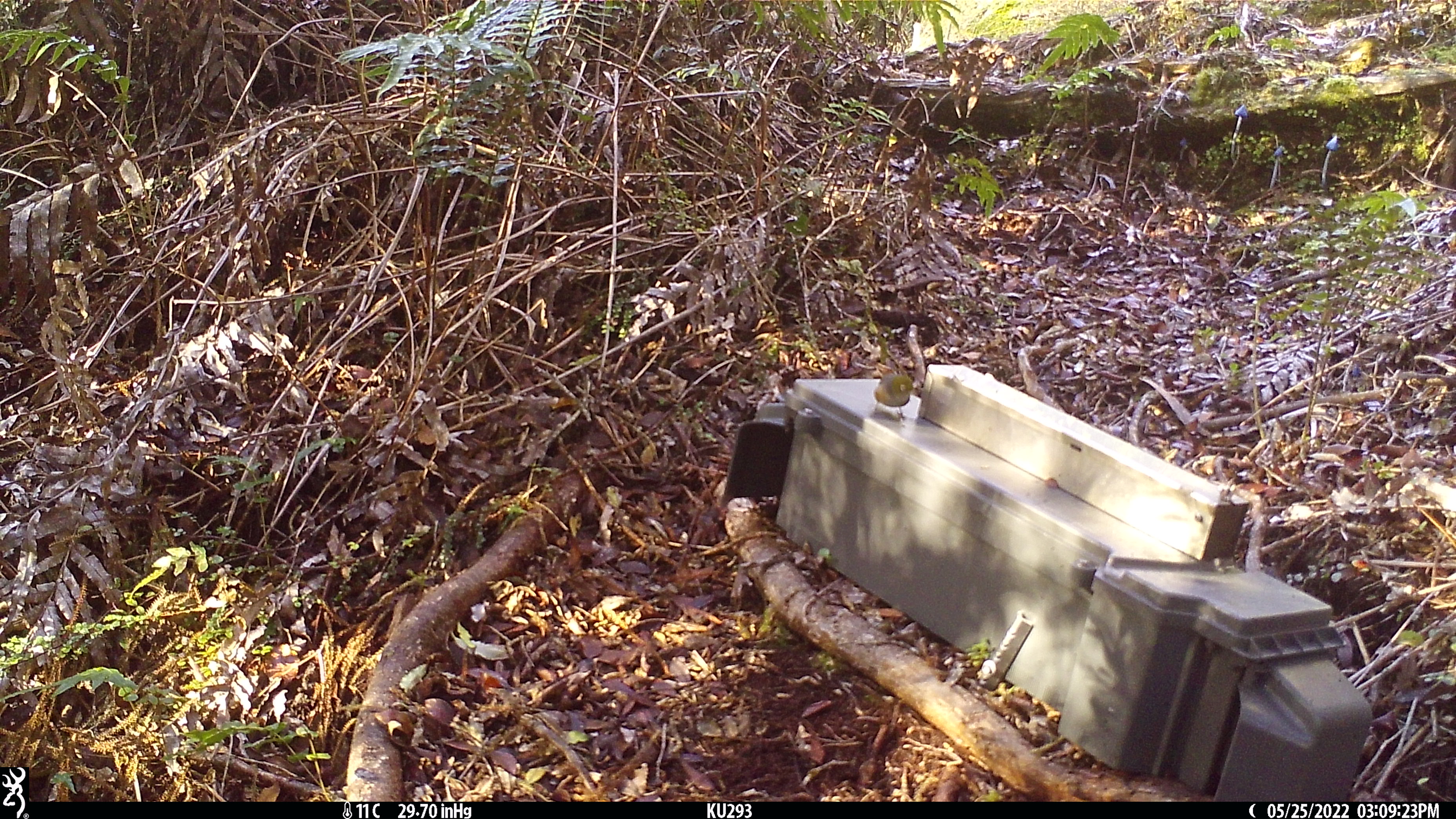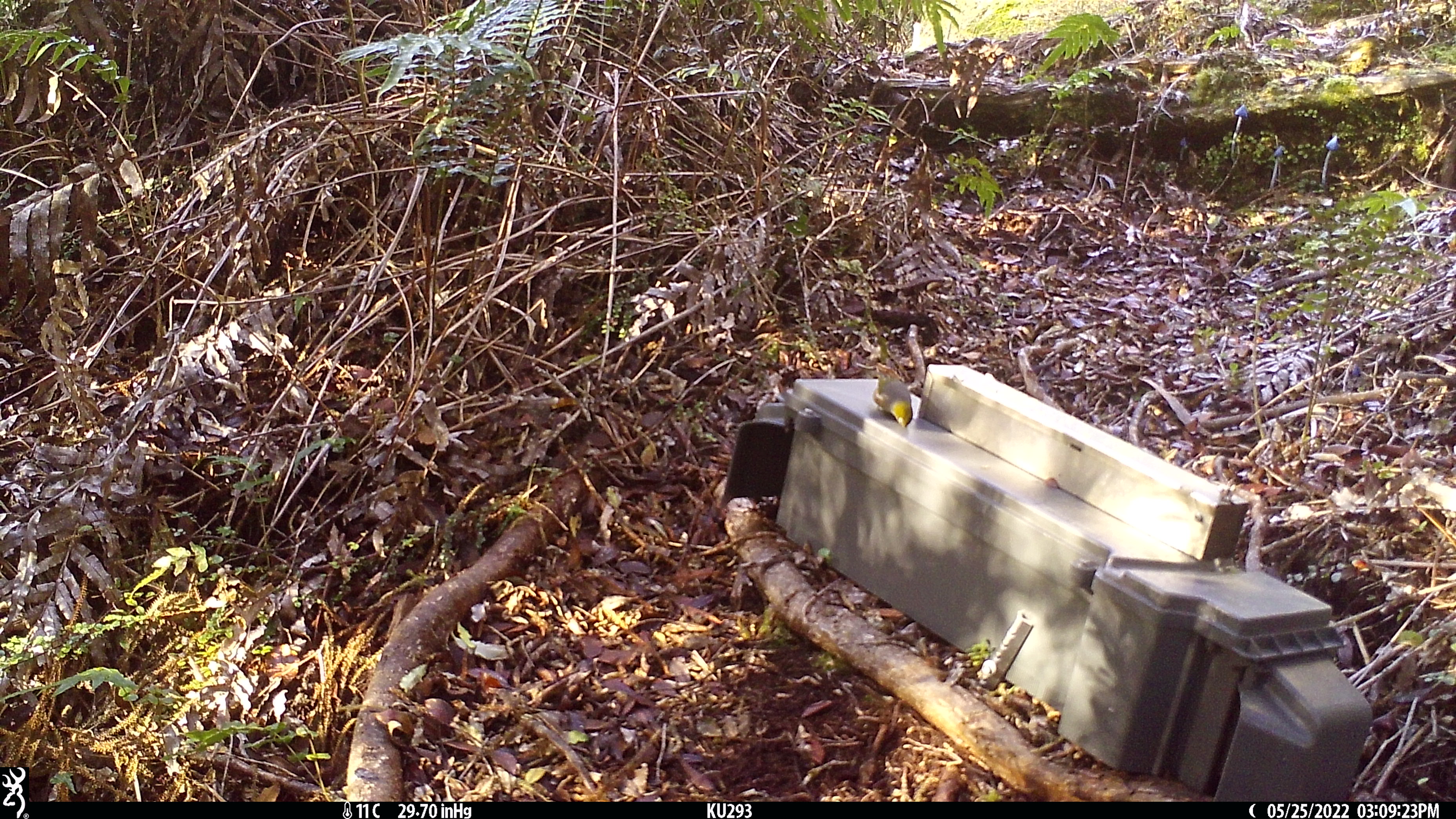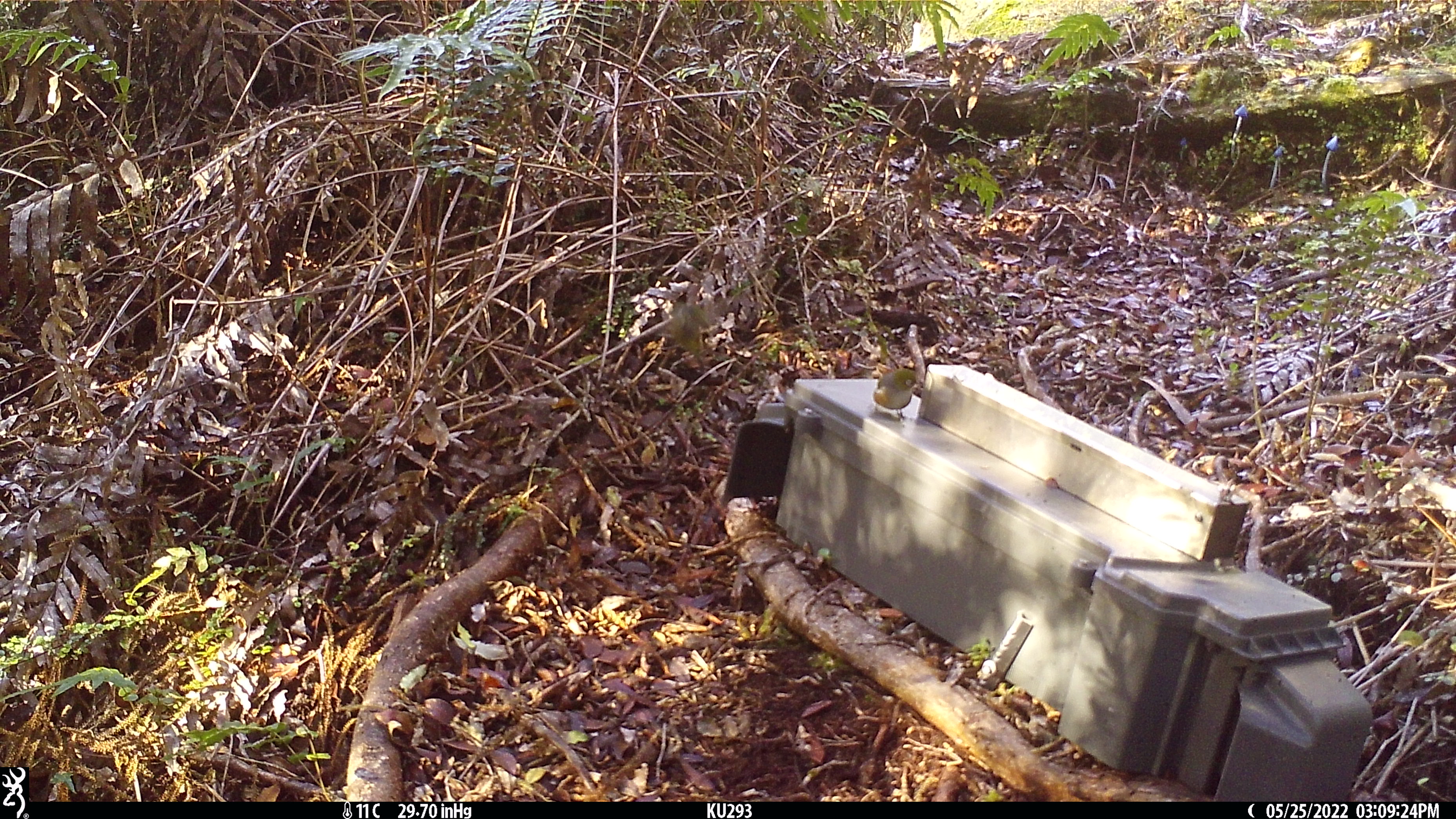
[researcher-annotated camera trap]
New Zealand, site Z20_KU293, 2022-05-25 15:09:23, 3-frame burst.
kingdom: Animalia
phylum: Chordata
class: Aves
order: Passeriformes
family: Zosteropidae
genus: Zosterops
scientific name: Zosterops lateralis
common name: silvereye